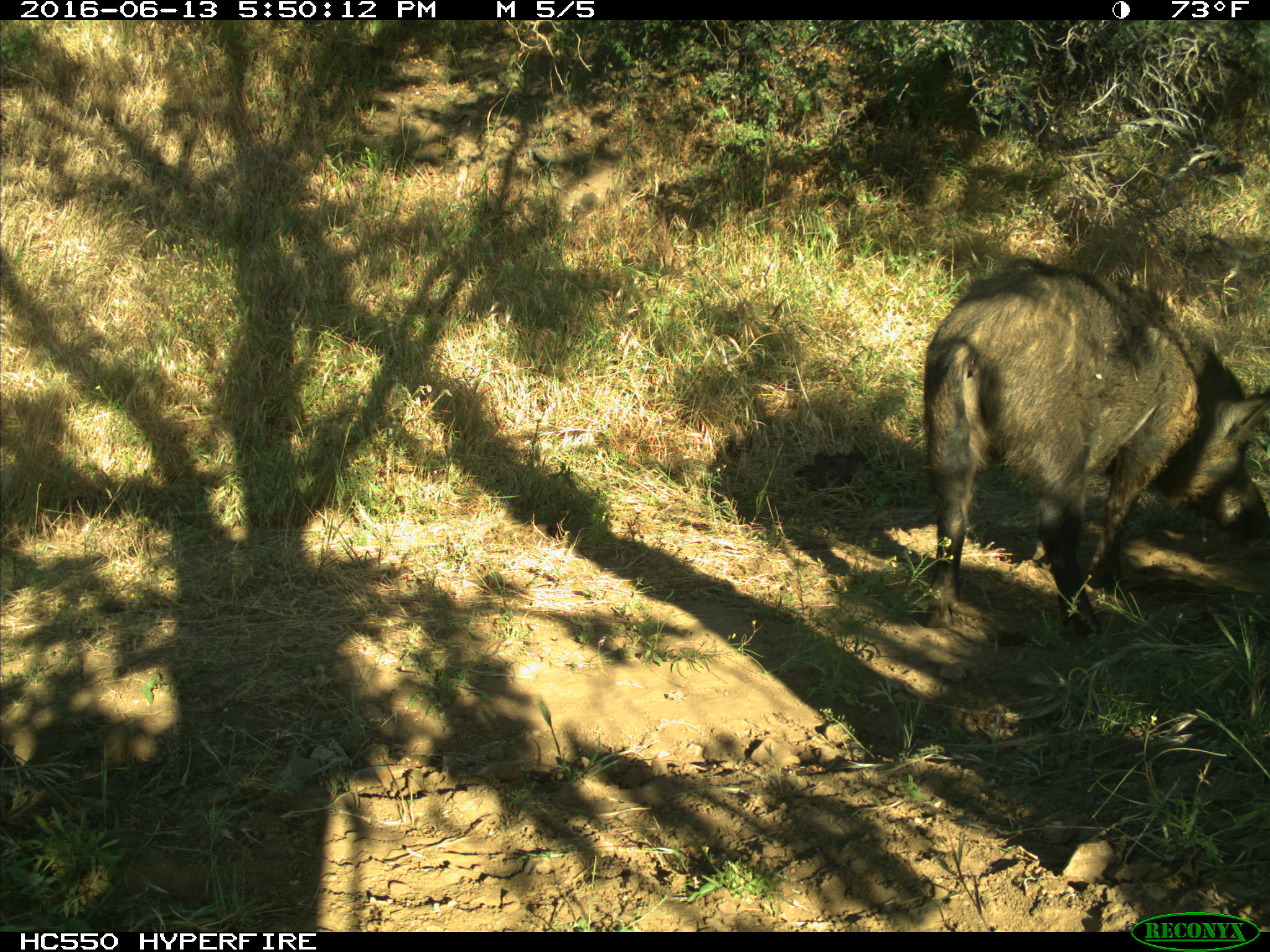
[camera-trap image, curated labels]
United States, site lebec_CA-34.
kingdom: Animalia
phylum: Chordata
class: Mammalia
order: Artiodactyla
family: Suidae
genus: Sus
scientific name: Sus scrofa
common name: wild boar